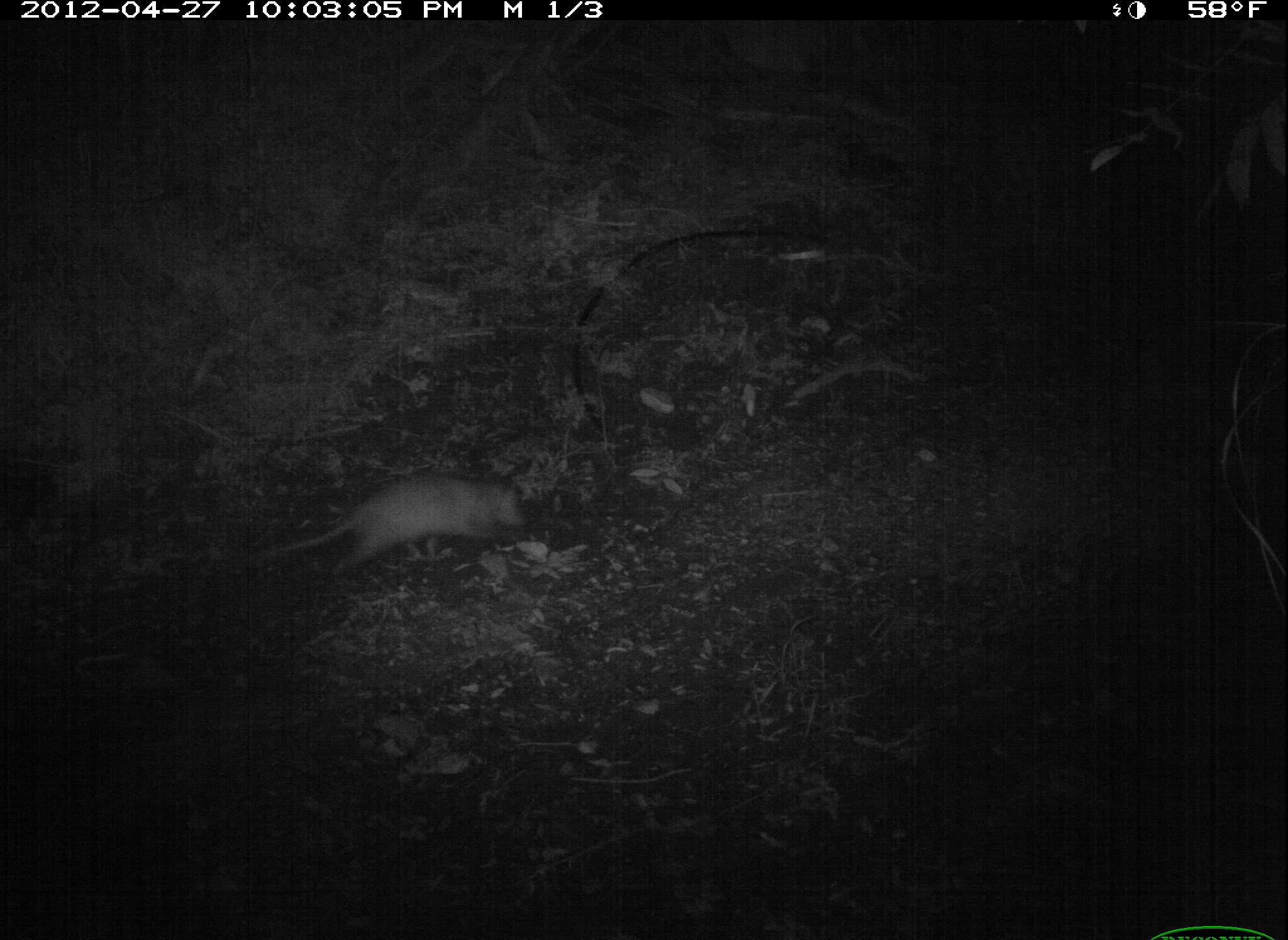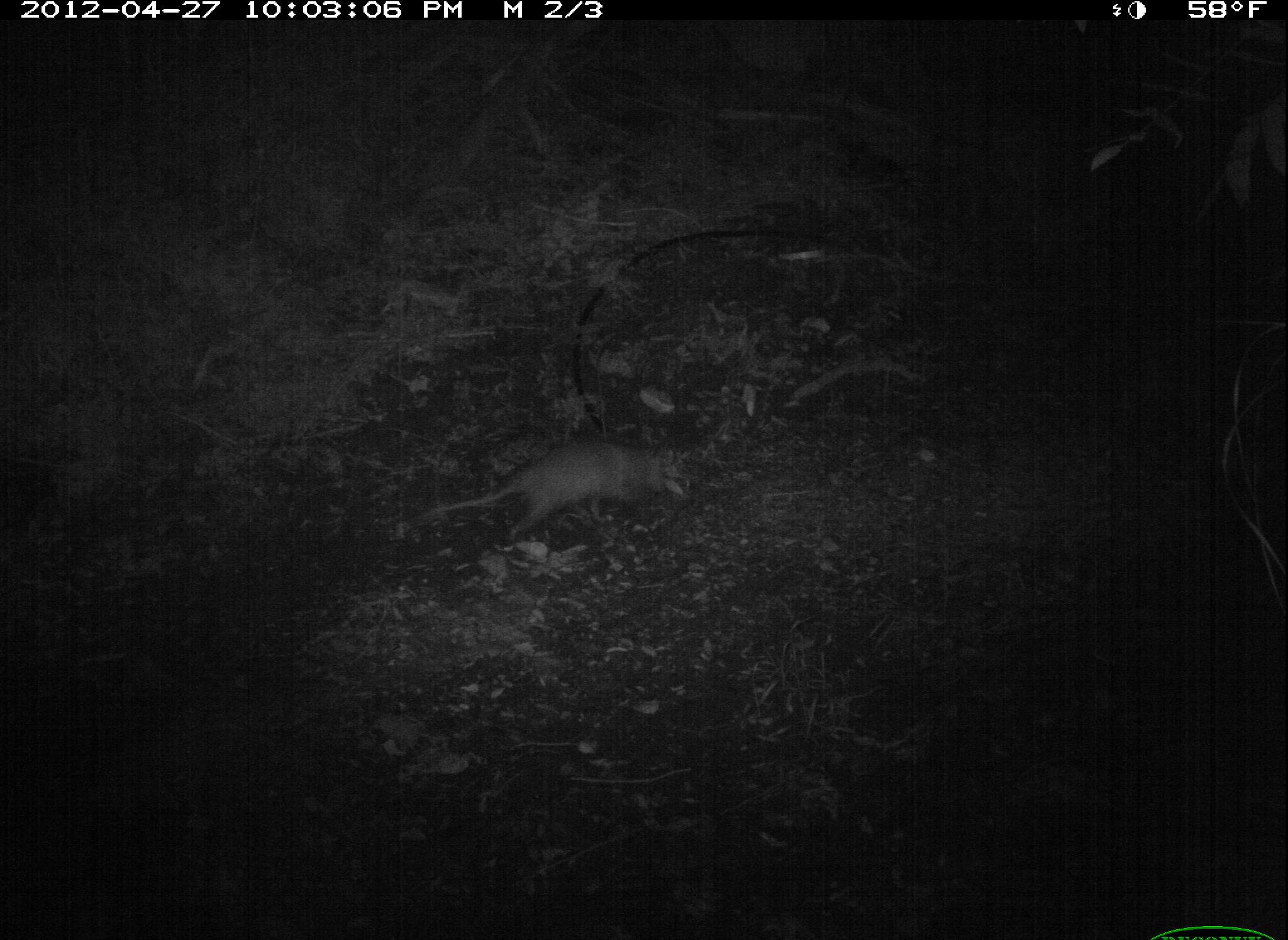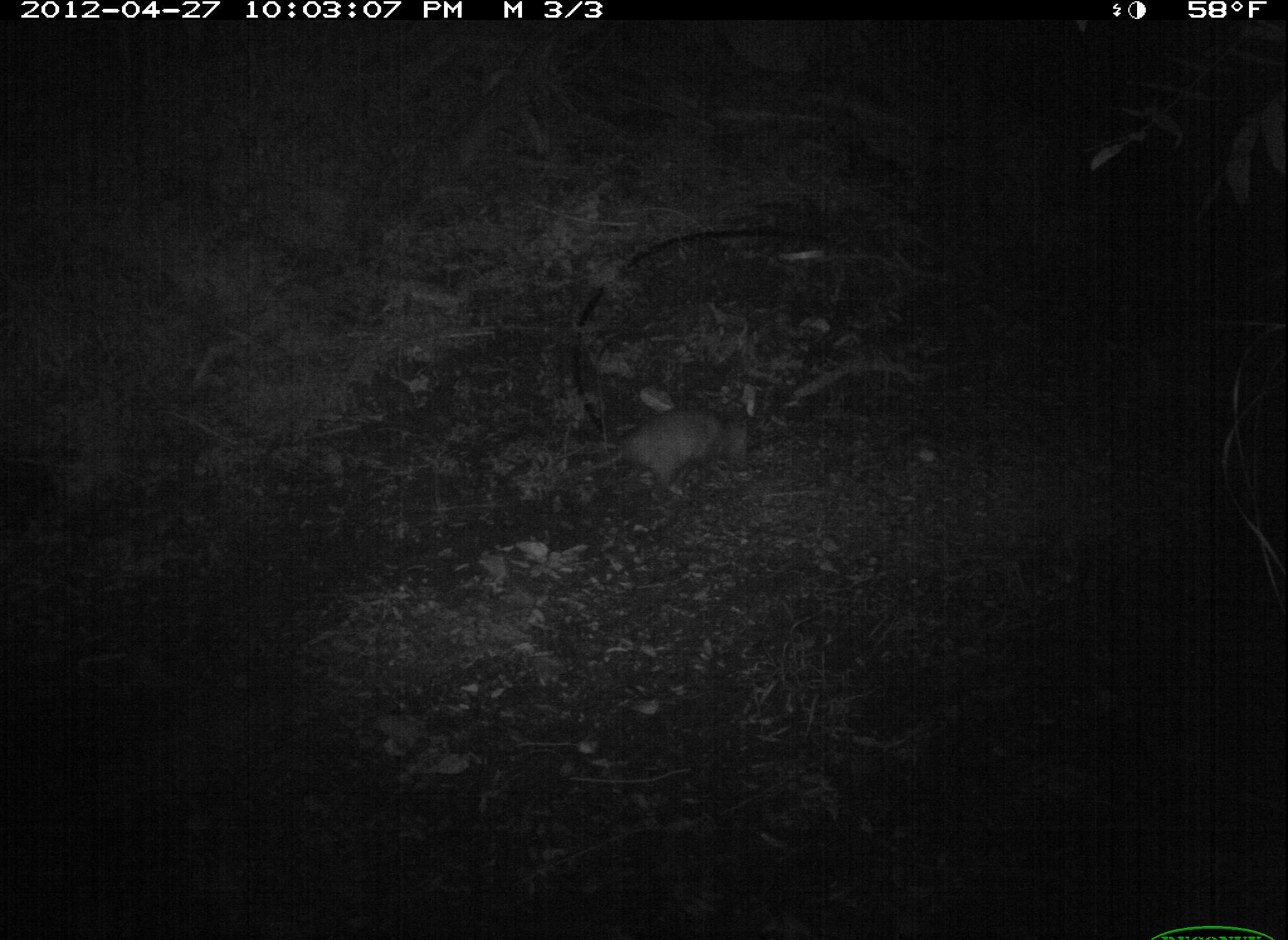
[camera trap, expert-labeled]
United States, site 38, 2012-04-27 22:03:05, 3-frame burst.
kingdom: Animalia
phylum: Chordata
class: Mammalia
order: Didelphimorphia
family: Didelphidae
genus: Didelphis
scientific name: Didelphis virginiana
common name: virginia opossum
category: opossum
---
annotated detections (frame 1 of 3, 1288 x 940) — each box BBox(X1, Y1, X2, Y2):
opossum: BBox(269, 461, 541, 581)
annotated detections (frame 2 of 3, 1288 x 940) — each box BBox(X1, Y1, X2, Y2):
opossum: BBox(402, 429, 687, 561)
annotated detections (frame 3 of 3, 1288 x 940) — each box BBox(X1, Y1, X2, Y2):
opossum: BBox(594, 403, 760, 499)